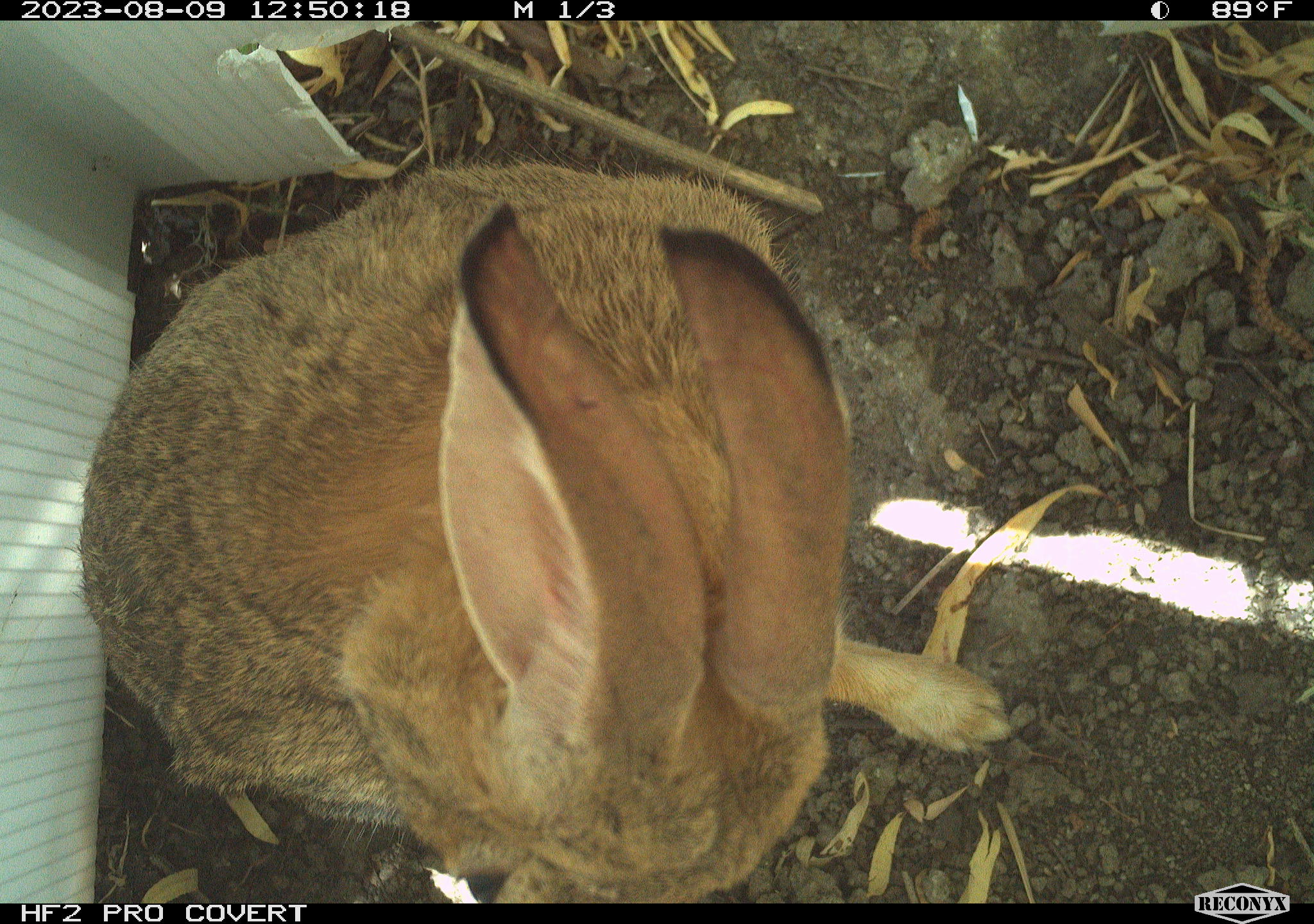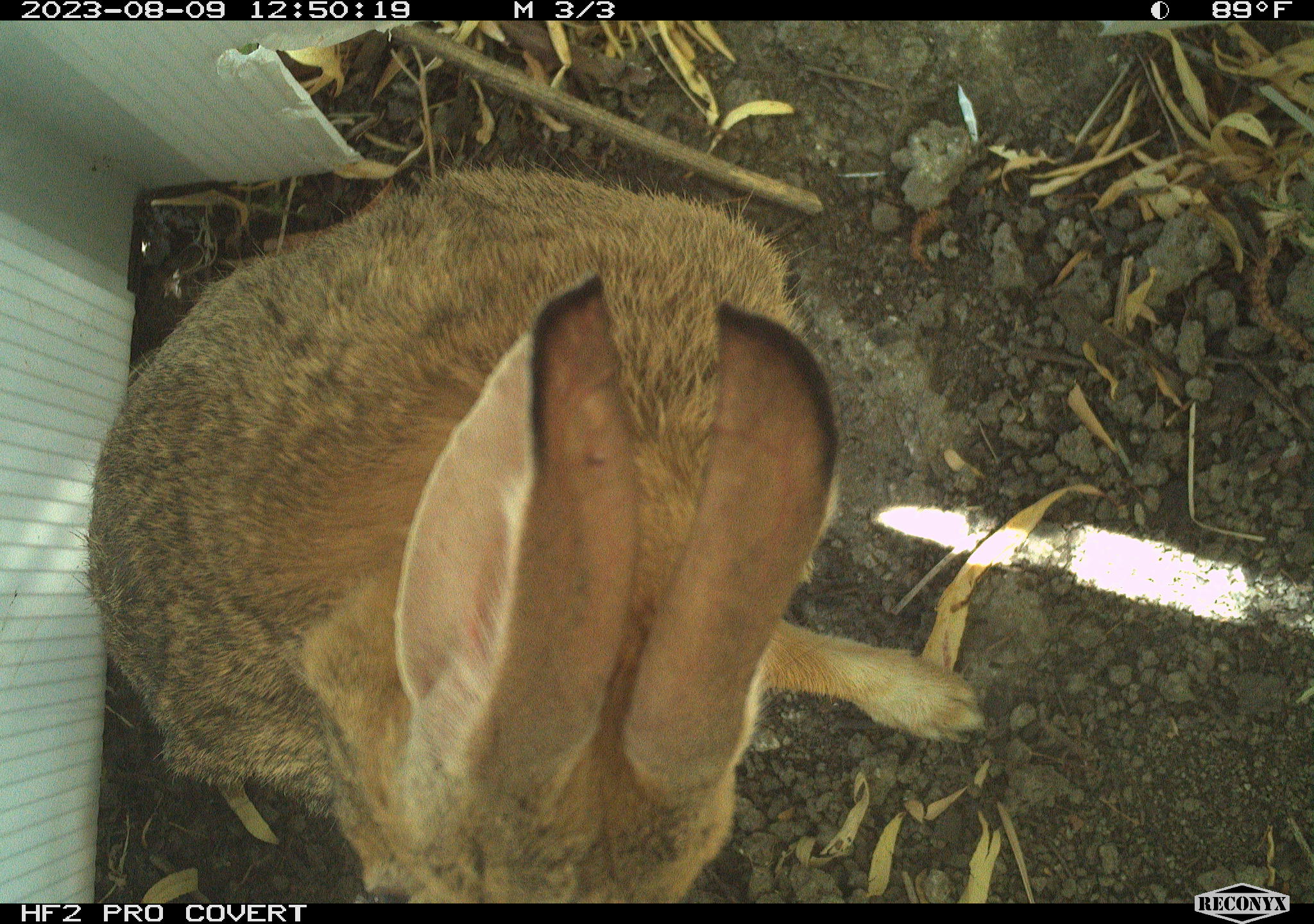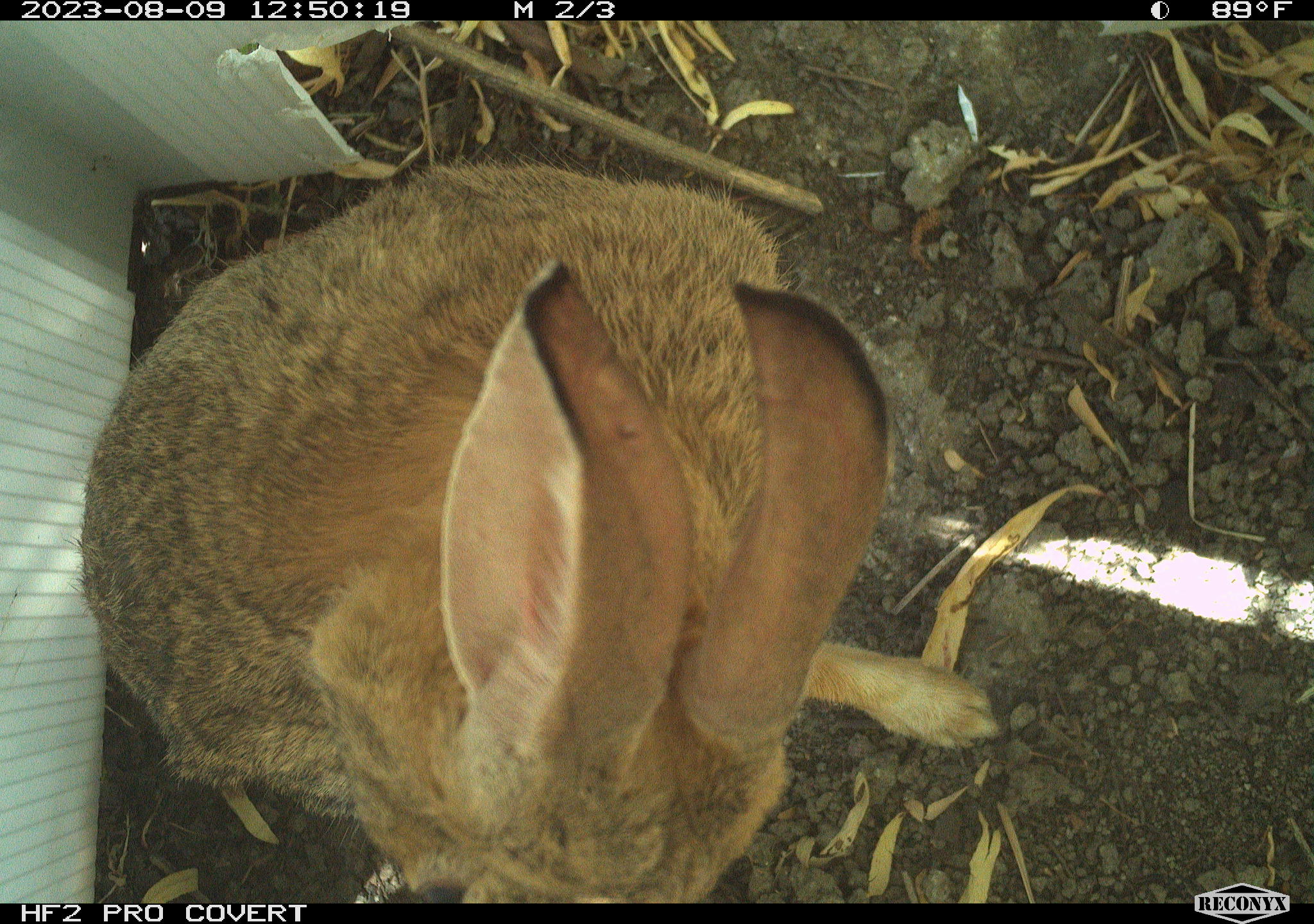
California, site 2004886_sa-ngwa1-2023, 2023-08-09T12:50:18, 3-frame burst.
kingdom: Animalia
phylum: Chordata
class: Mammalia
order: Lagomorpha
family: Leporidae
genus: Sylvilagus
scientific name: Sylvilagus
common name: cottontail rabbits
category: sylvilagus species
Sylvilagus species (cottontail rabbits) (Sylvilagus).